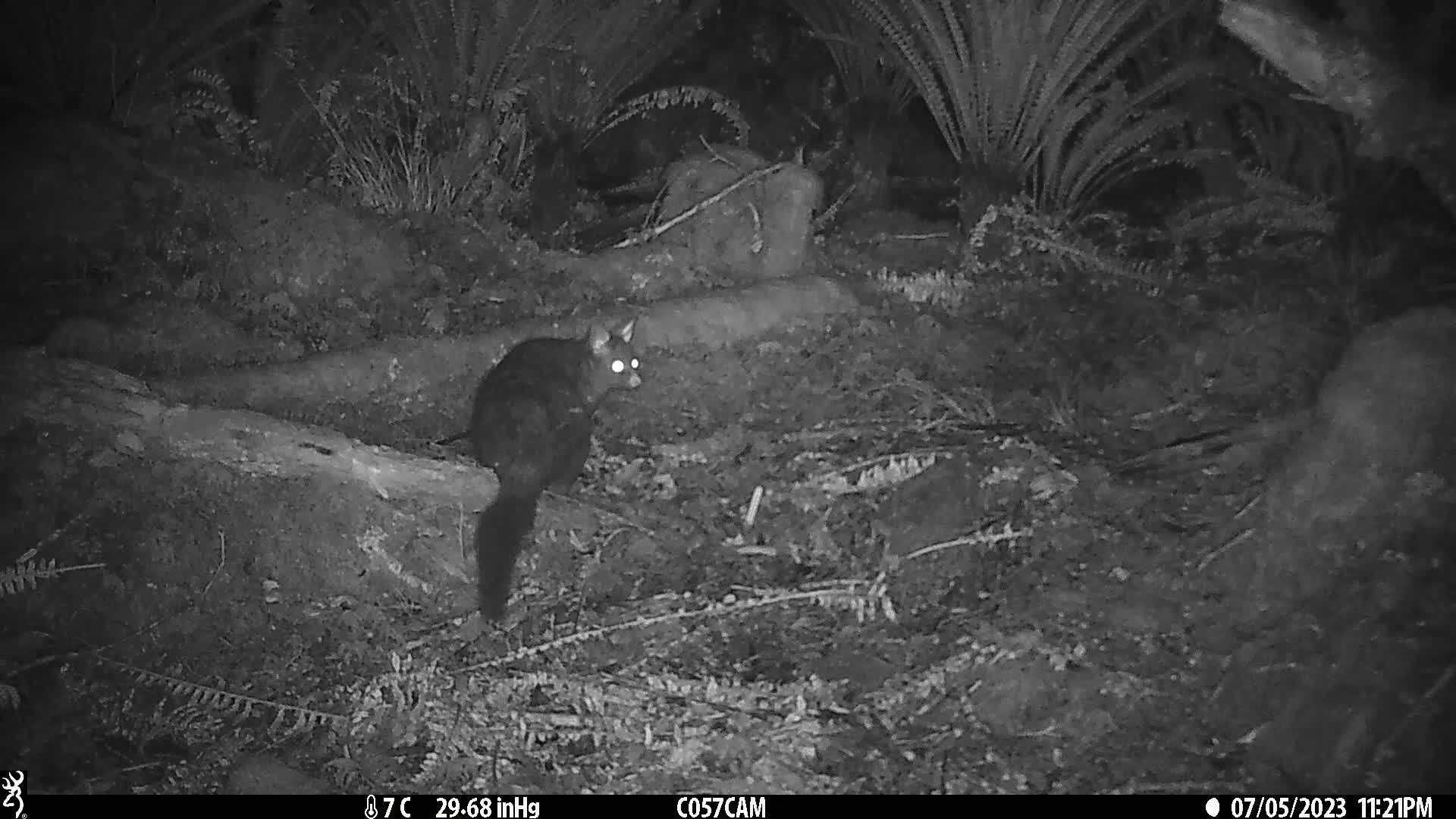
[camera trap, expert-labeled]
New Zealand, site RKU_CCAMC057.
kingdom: Animalia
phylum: Chordata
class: Mammalia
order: Diprotodontia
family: Phalangeridae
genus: Trichosurus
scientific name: Trichosurus vulpecula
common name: common brushtail possum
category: possum